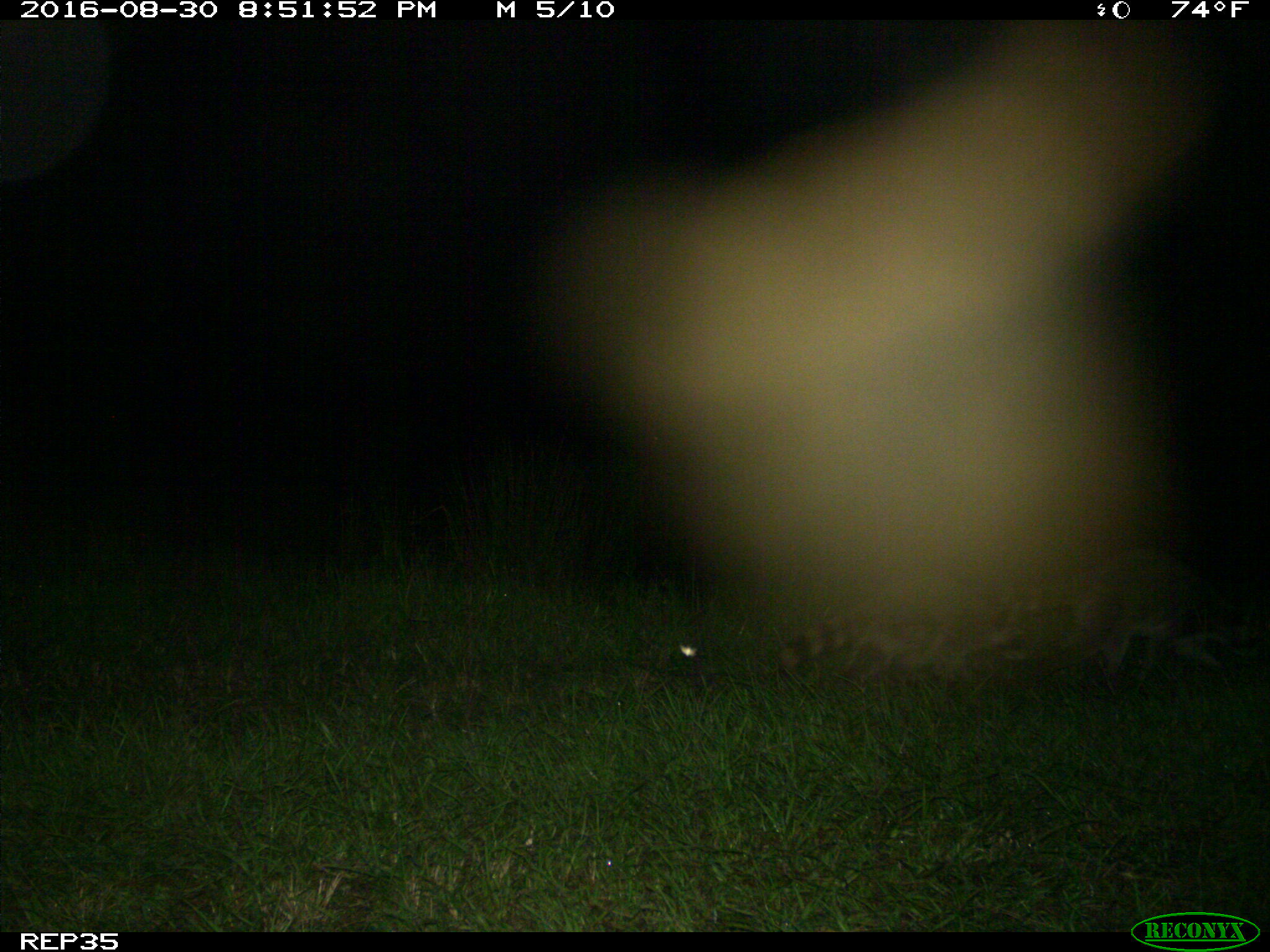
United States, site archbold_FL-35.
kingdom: Animalia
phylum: Chordata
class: Mammalia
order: Carnivora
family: Procyonidae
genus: Procyon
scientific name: Procyon lotor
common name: common raccoon